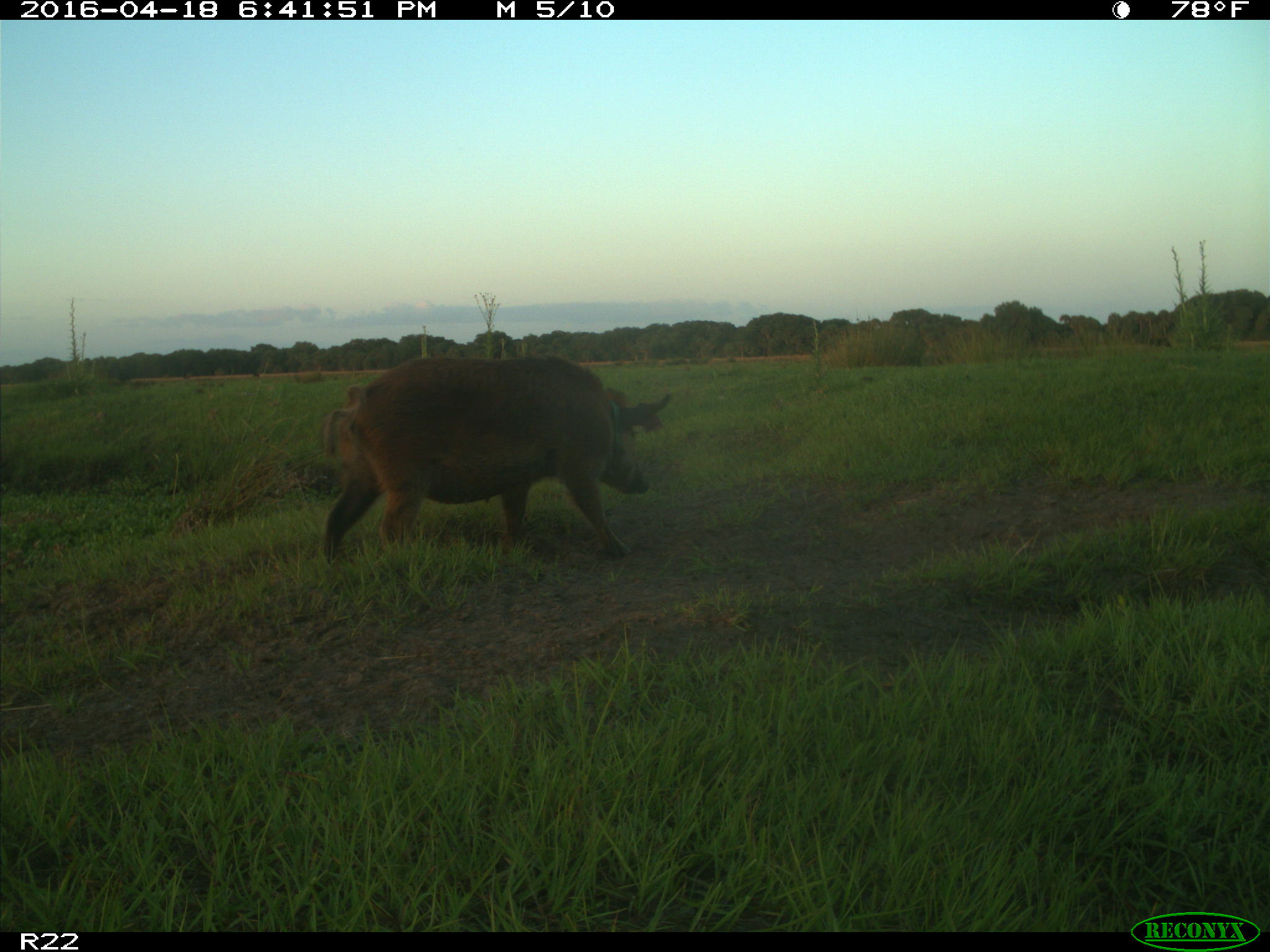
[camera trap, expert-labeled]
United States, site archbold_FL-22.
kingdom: Animalia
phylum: Chordata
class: Mammalia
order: Artiodactyla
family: Suidae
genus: Sus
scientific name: Sus scrofa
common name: wild boar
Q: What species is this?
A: Sus scrofa (wild boar).